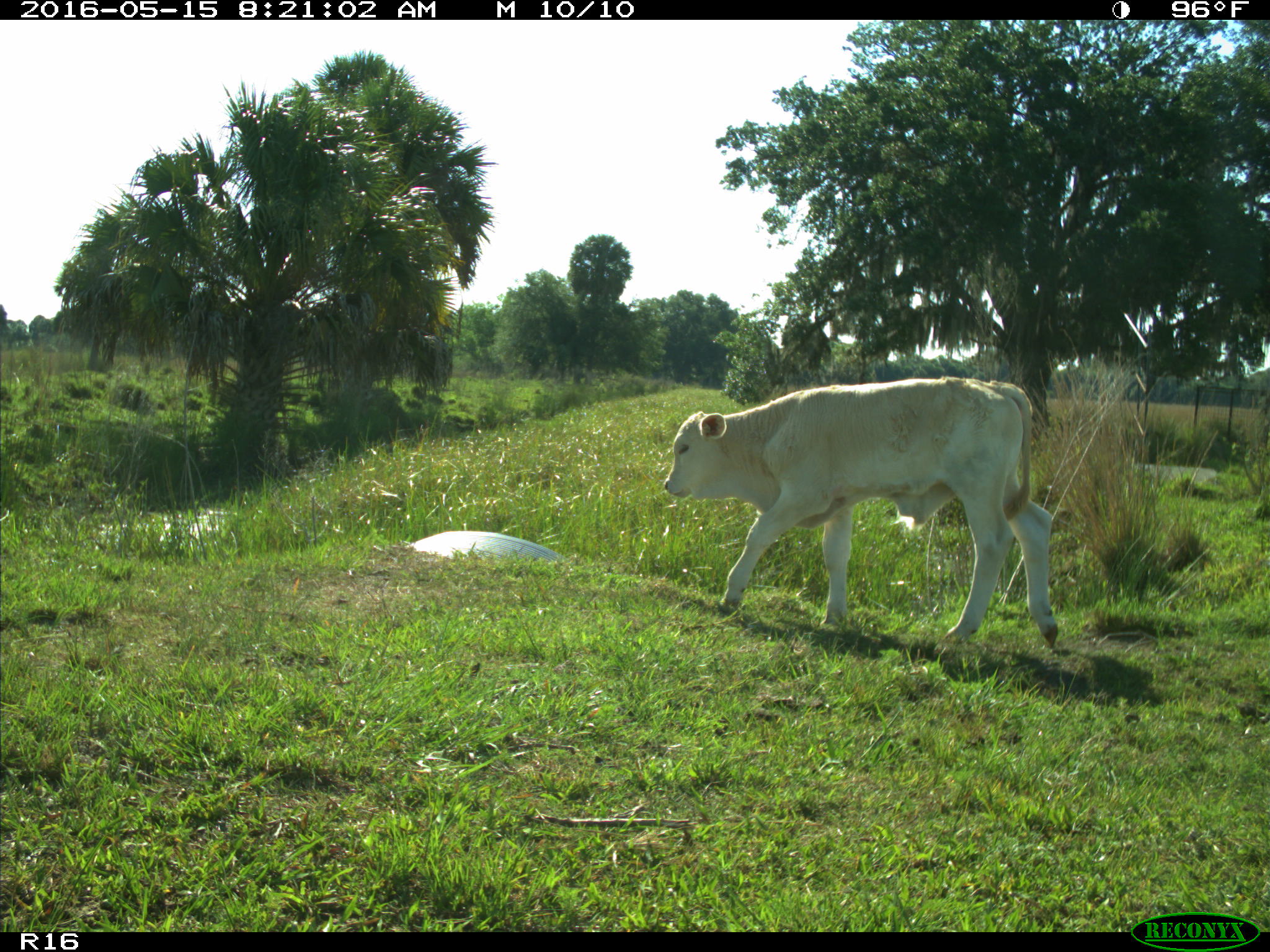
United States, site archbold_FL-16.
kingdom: Animalia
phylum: Chordata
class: Mammalia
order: Artiodactyla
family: Bovidae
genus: Bos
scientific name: Bos taurus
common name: domestic cow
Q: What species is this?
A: Bos taurus (domestic cow).